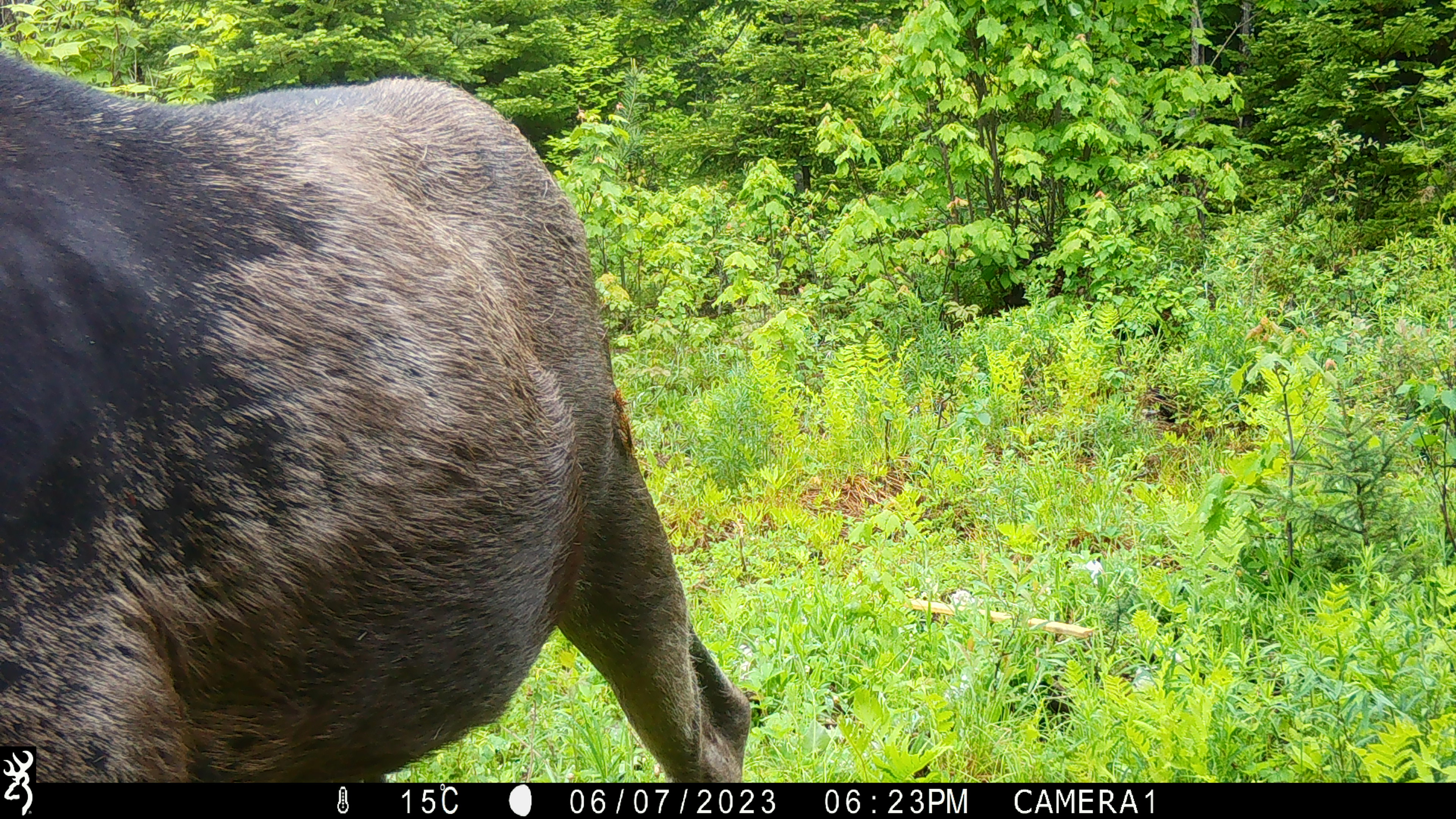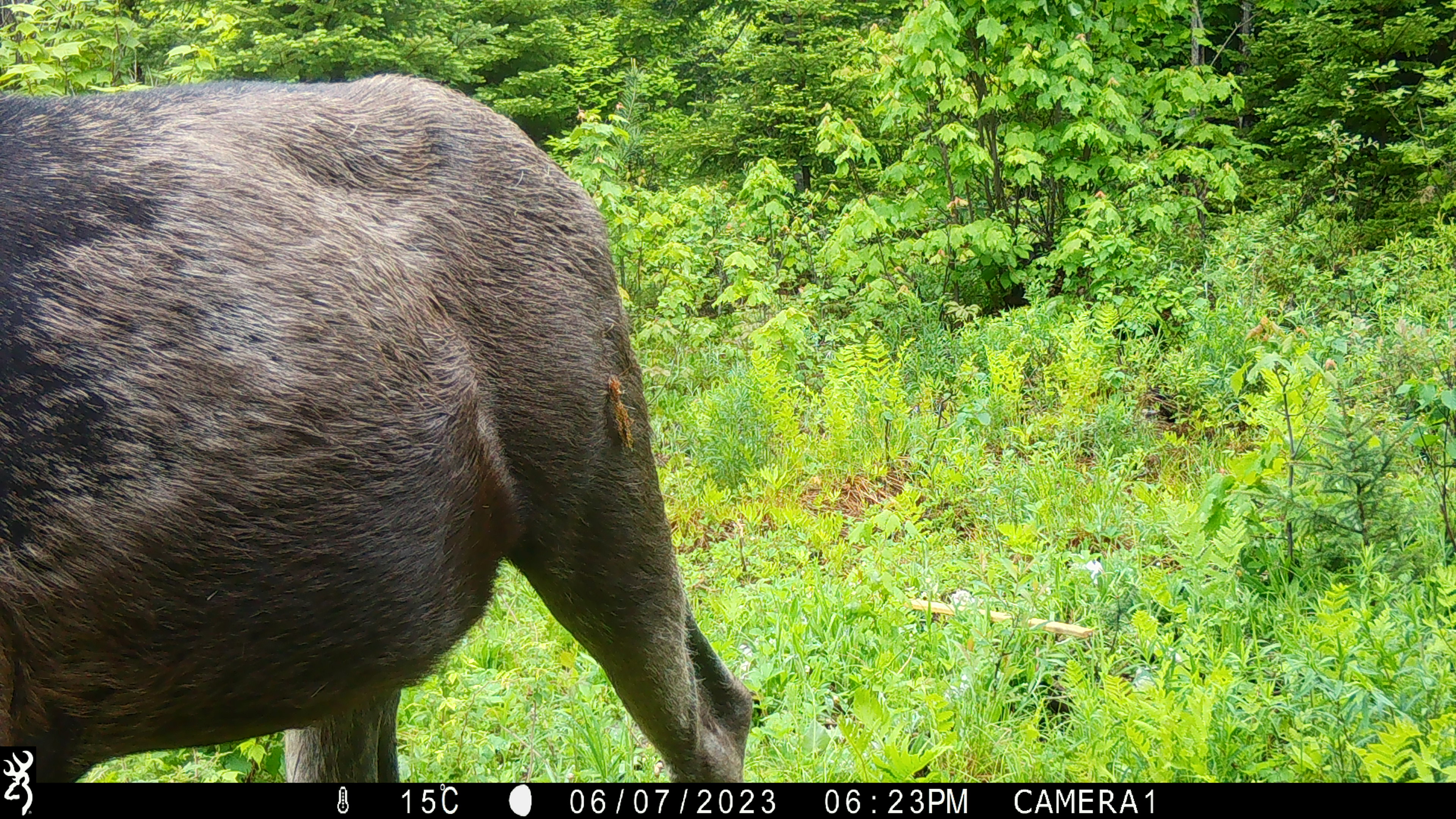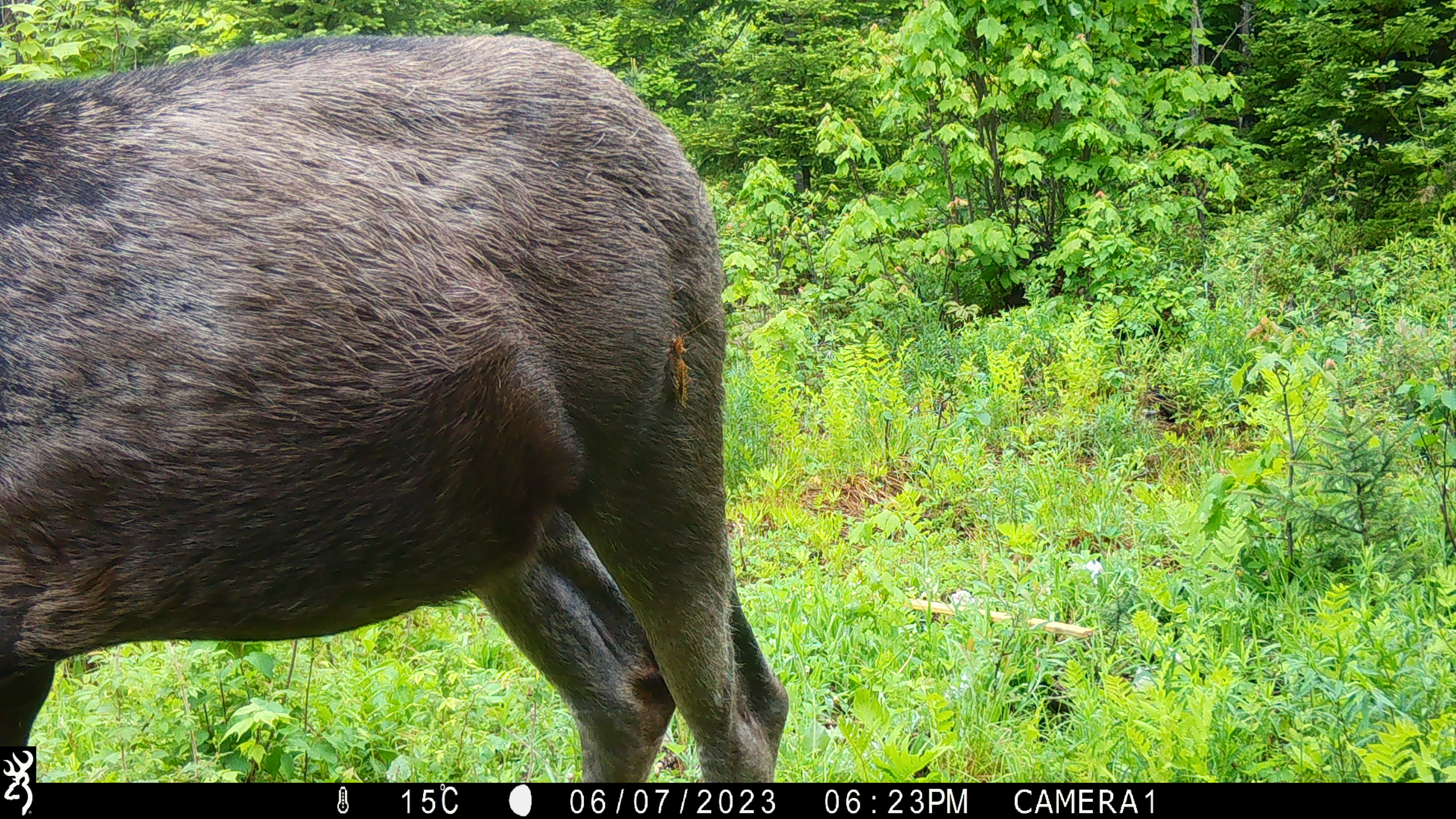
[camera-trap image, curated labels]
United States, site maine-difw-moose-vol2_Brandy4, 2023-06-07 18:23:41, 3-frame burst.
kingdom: Animalia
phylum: Chordata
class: Mammalia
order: Artiodactyla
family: Cervidae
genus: Alces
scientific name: Alces alces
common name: moose